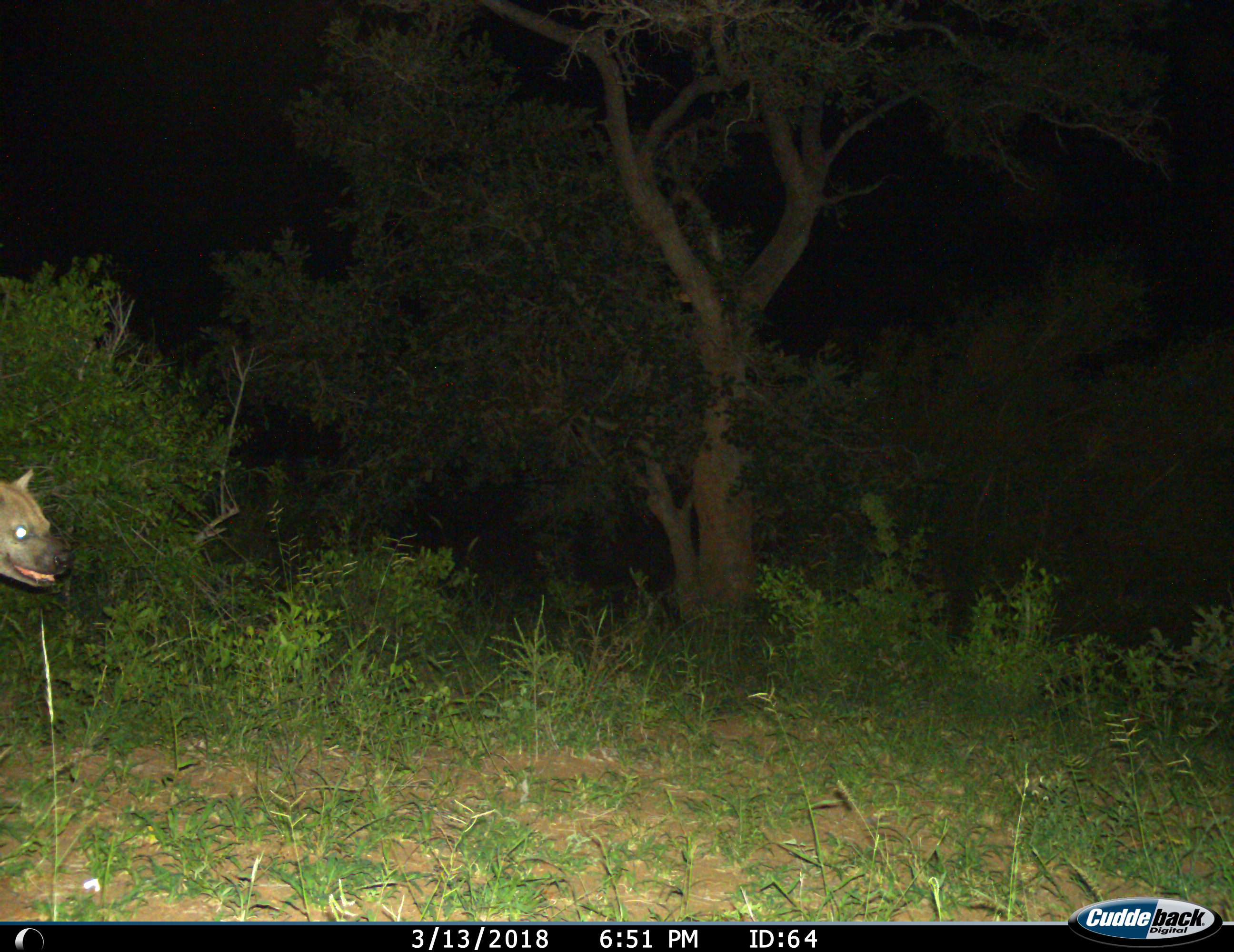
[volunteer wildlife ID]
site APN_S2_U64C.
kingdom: Animalia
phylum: Chordata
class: Mammalia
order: Carnivora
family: Hyaenidae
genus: Crocuta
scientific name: Crocuta crocuta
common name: spotted hyena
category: hyenaspotted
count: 1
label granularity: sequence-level